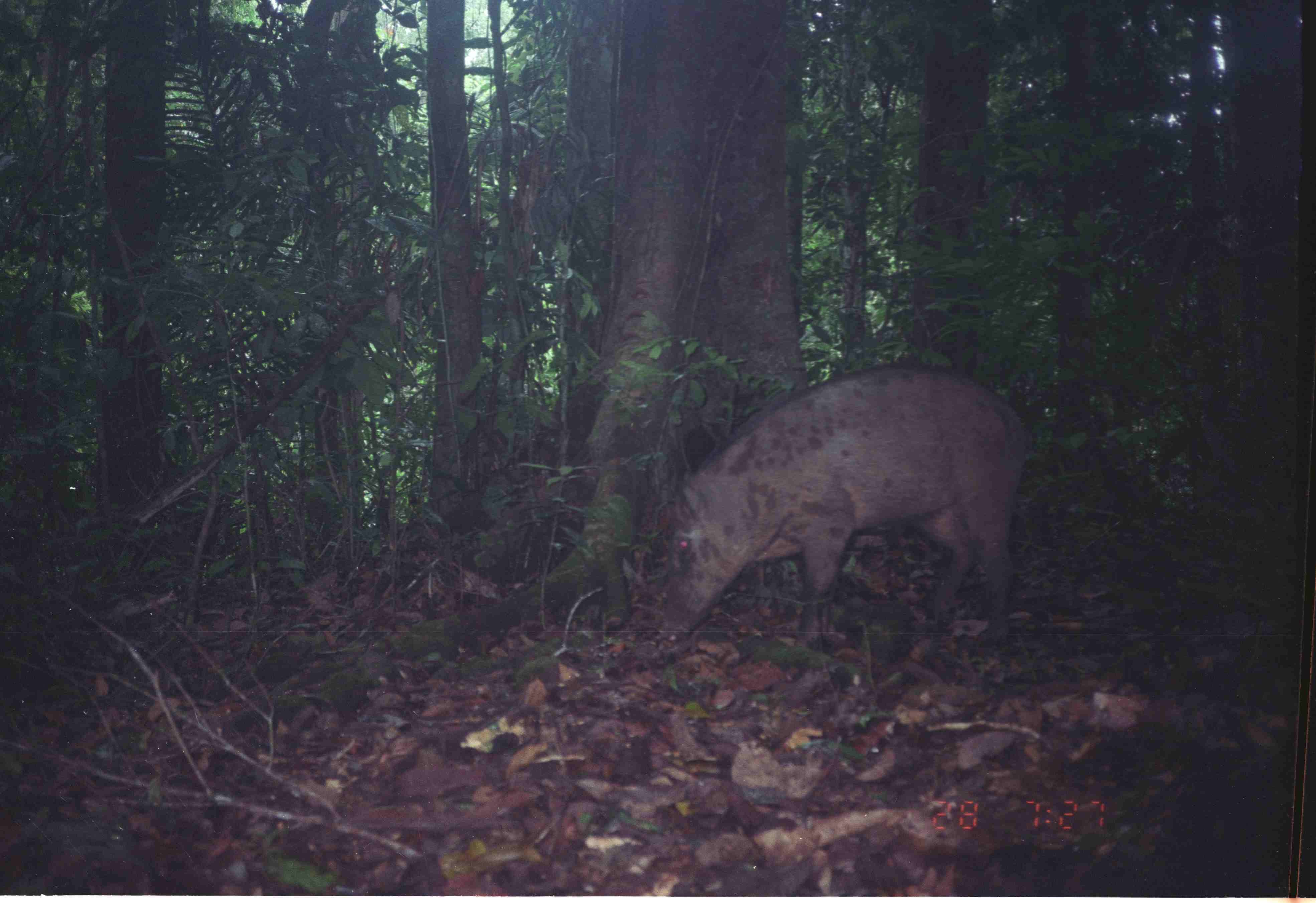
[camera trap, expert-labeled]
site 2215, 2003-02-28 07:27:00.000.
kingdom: Animalia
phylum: Chordata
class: Mammalia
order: Artiodactyla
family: Suidae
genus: Sus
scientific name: Sus scrofa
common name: wild boar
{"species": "Sus scrofa (wild boar)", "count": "1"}